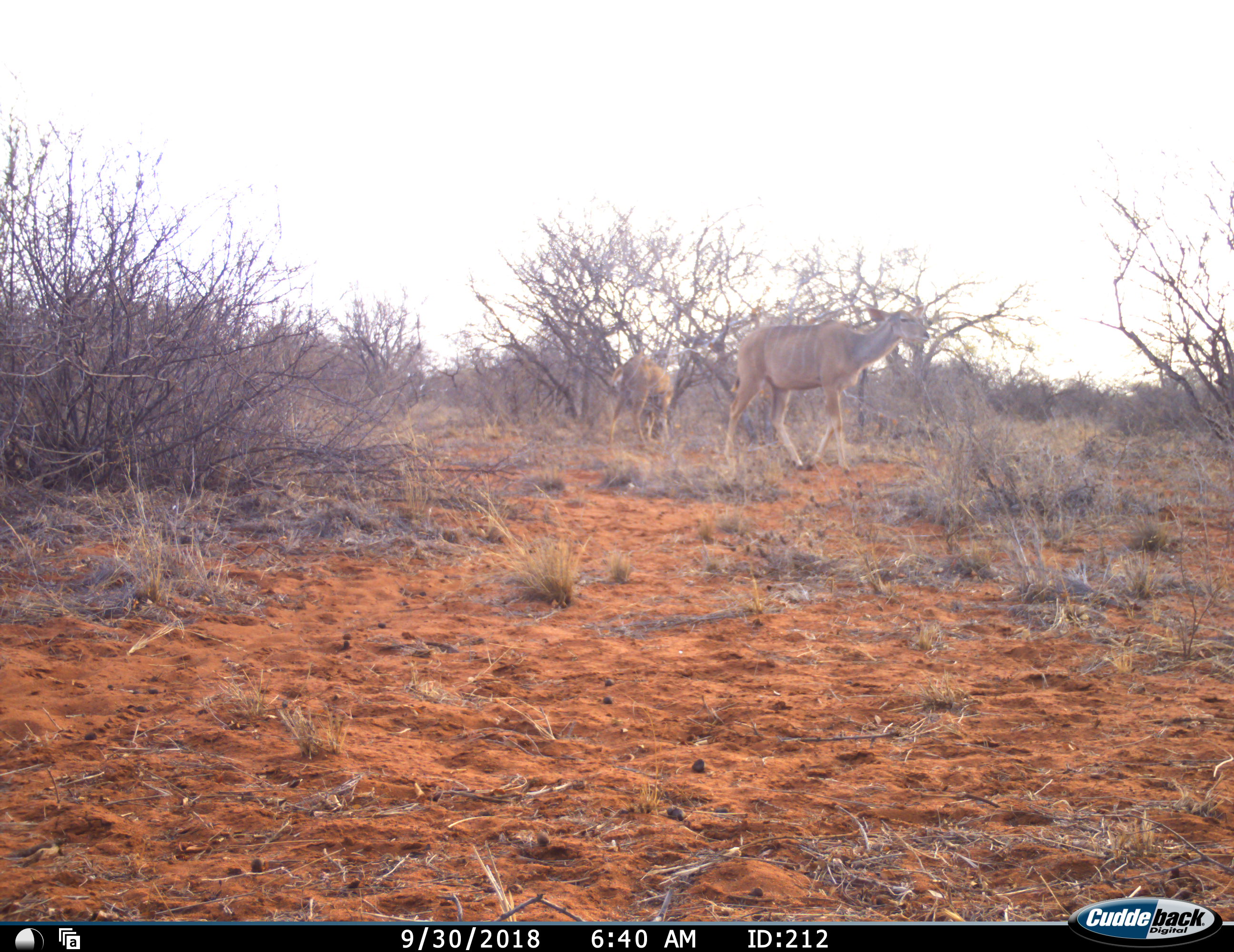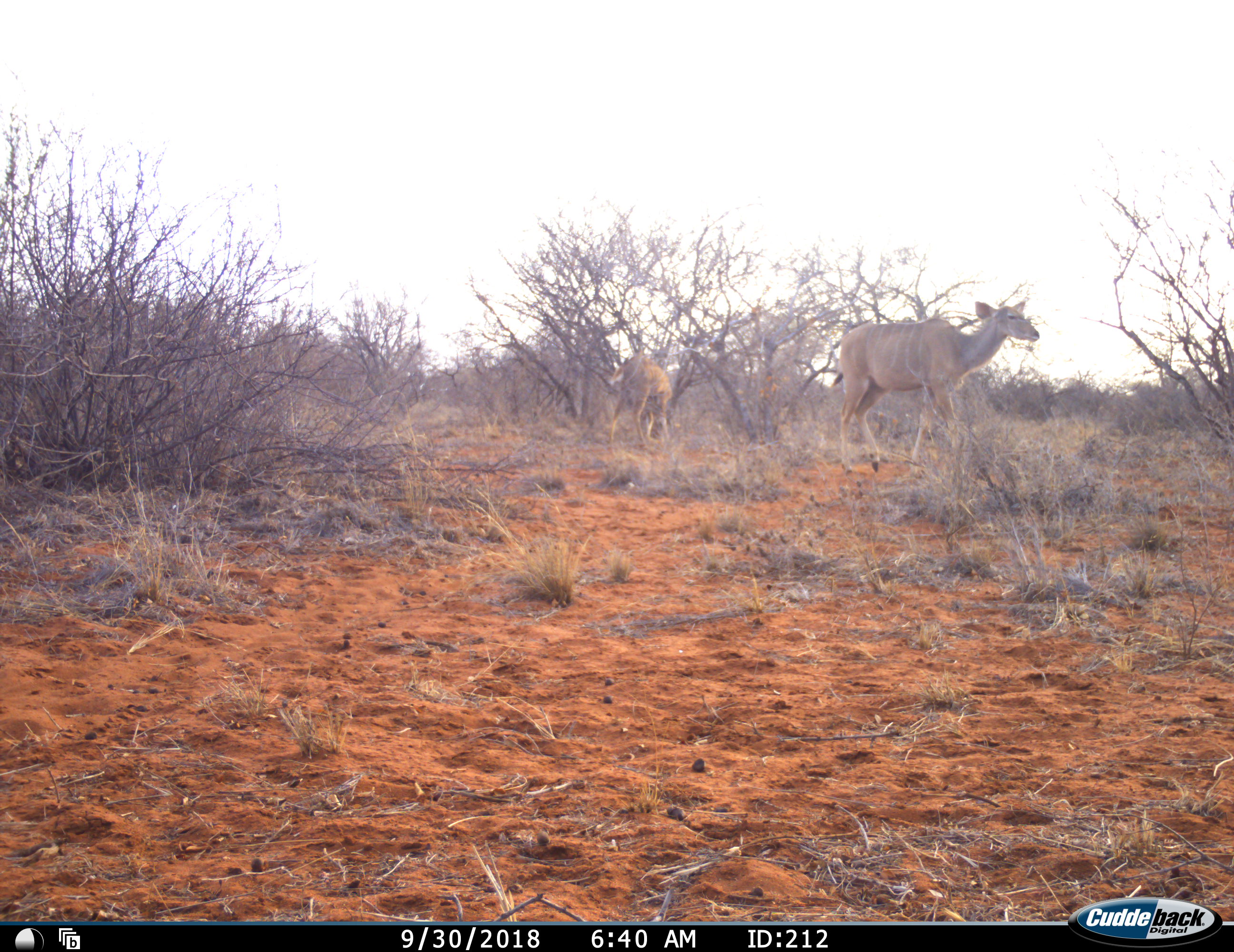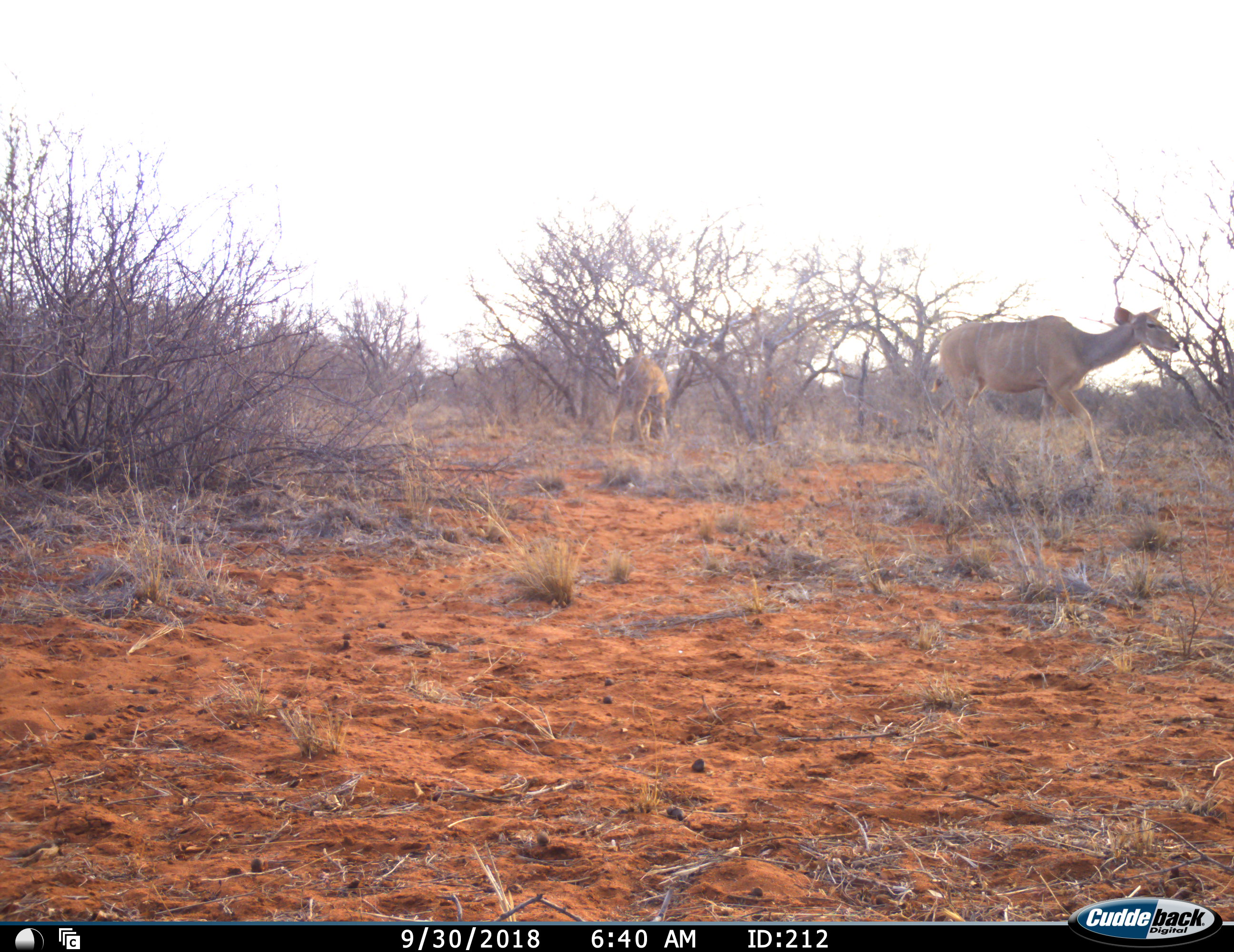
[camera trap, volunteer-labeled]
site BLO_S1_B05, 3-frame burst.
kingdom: Animalia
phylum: Chordata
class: Mammalia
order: Artiodactyla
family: Bovidae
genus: Tragelaphus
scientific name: Tragelaphus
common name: kudu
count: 2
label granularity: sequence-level